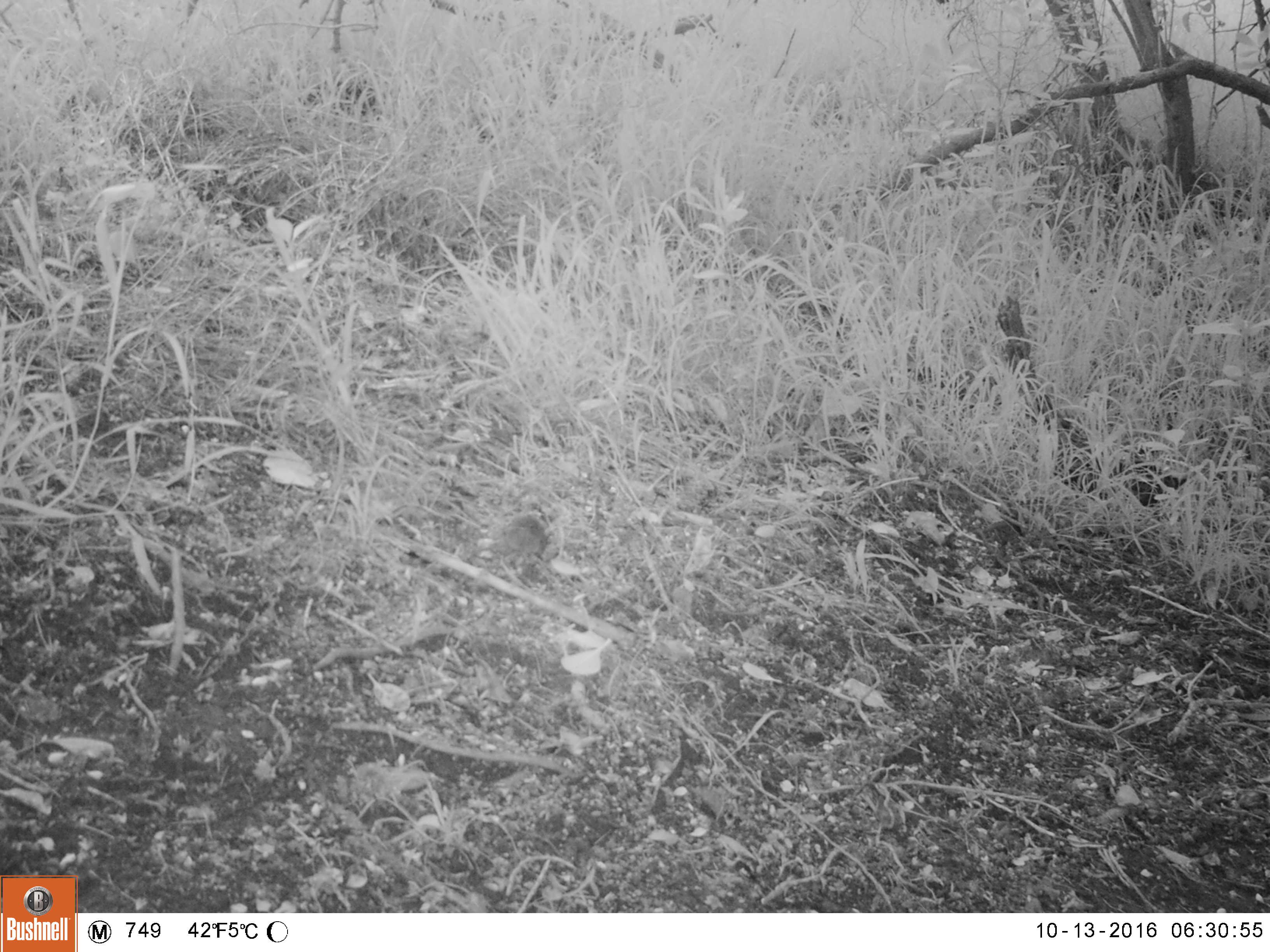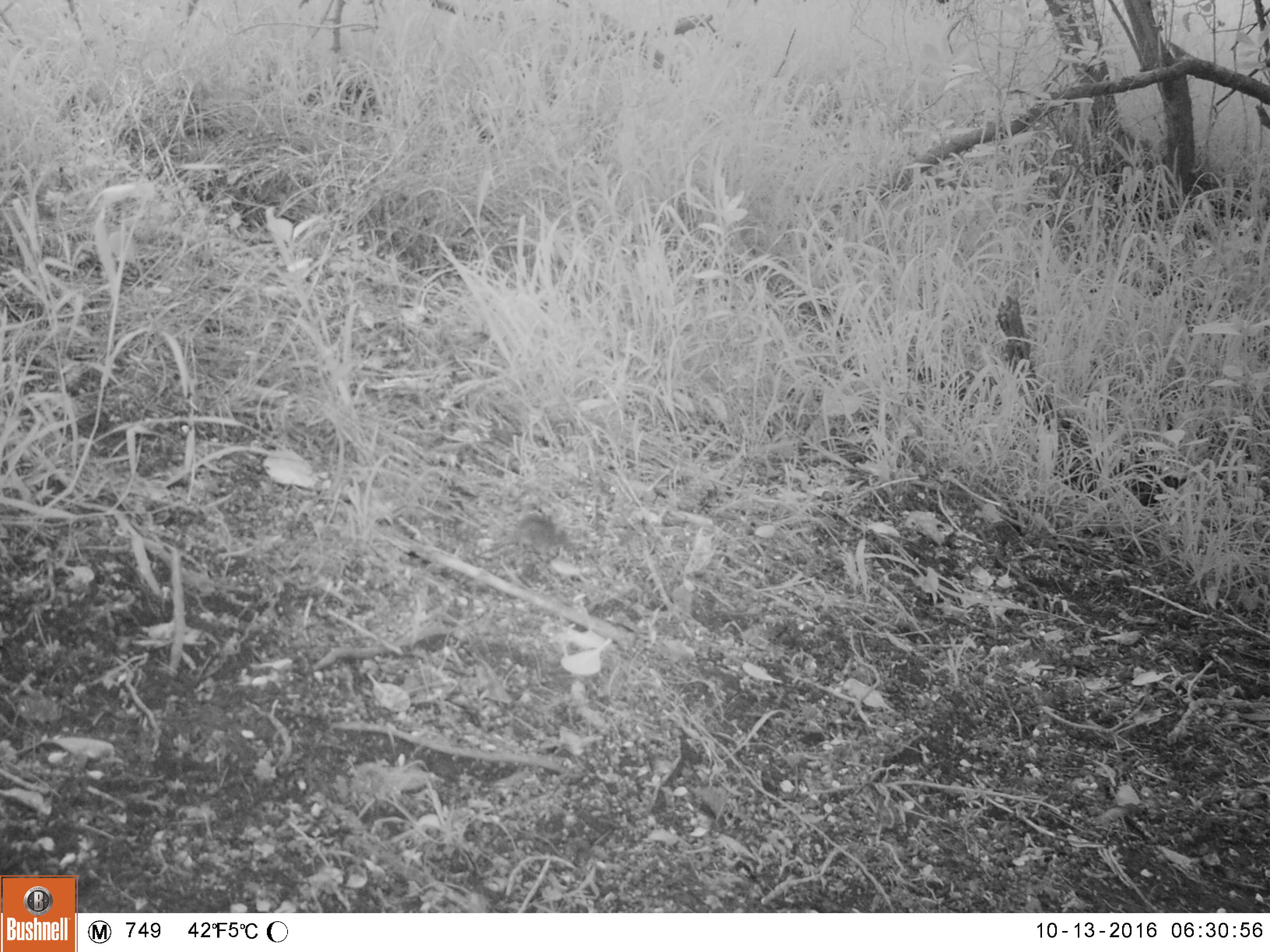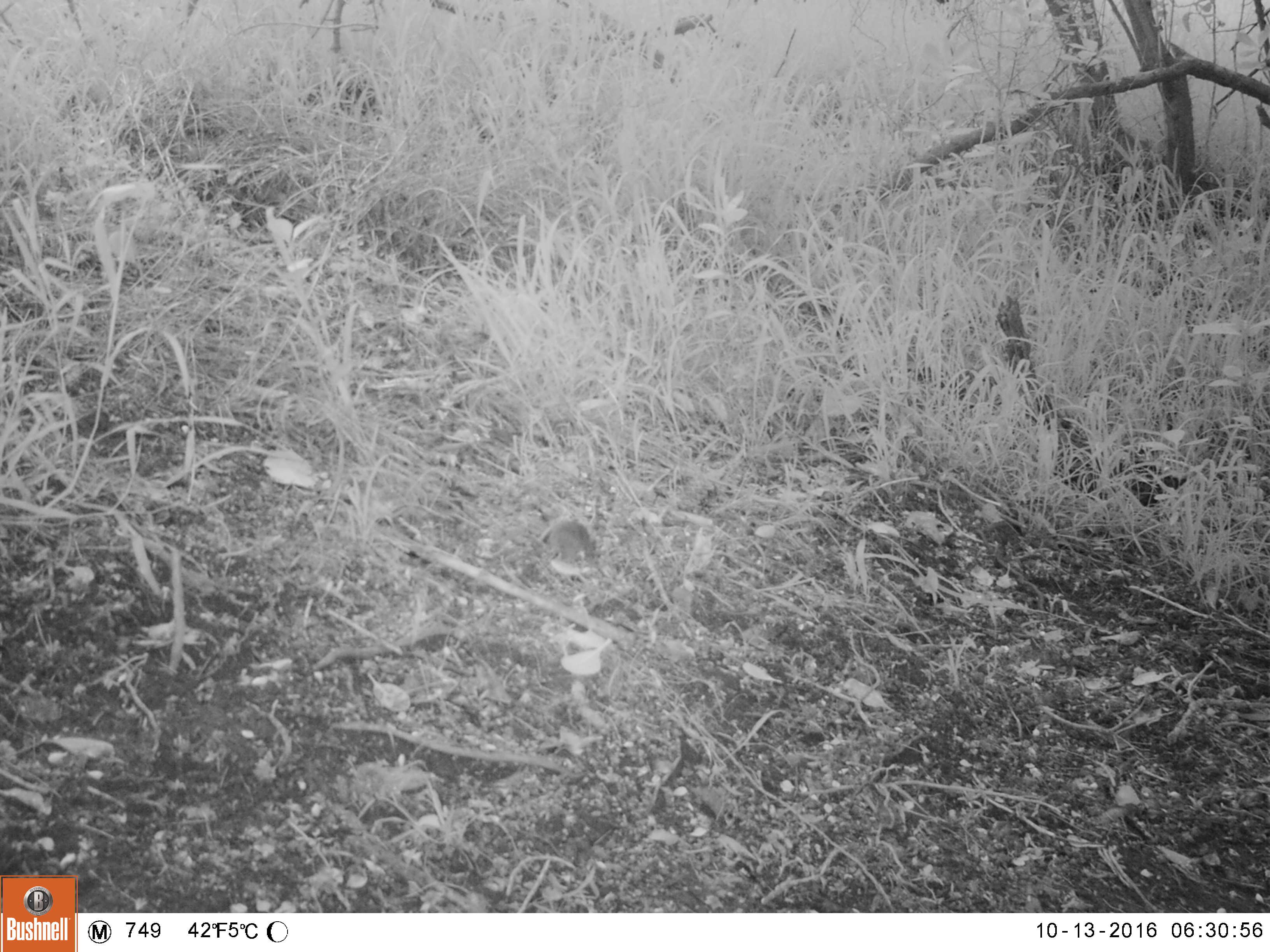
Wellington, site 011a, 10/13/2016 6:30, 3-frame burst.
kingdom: Animalia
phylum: Chordata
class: Mammalia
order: Rodentia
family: Muridae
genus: Mus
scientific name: Mus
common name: mouse